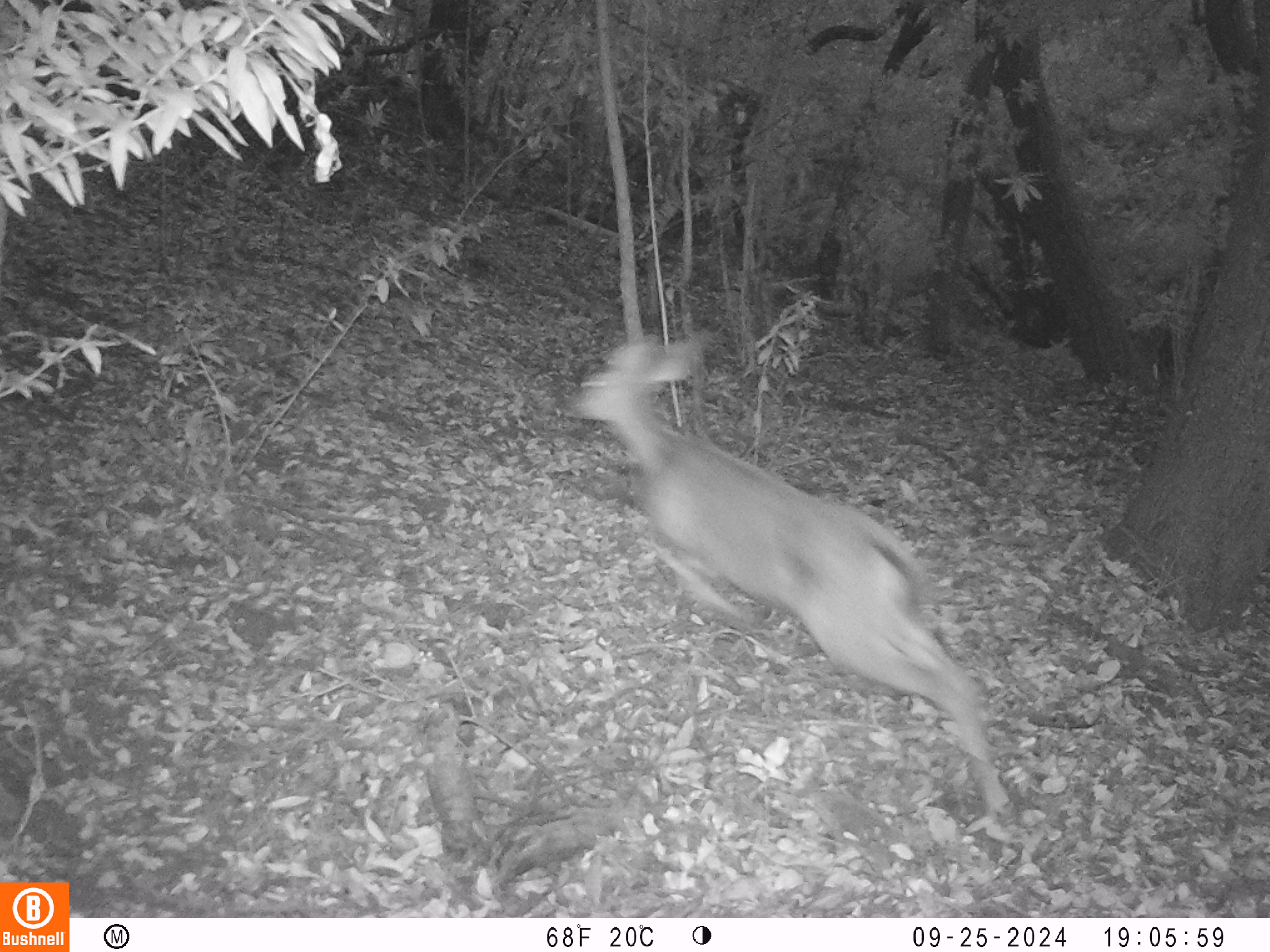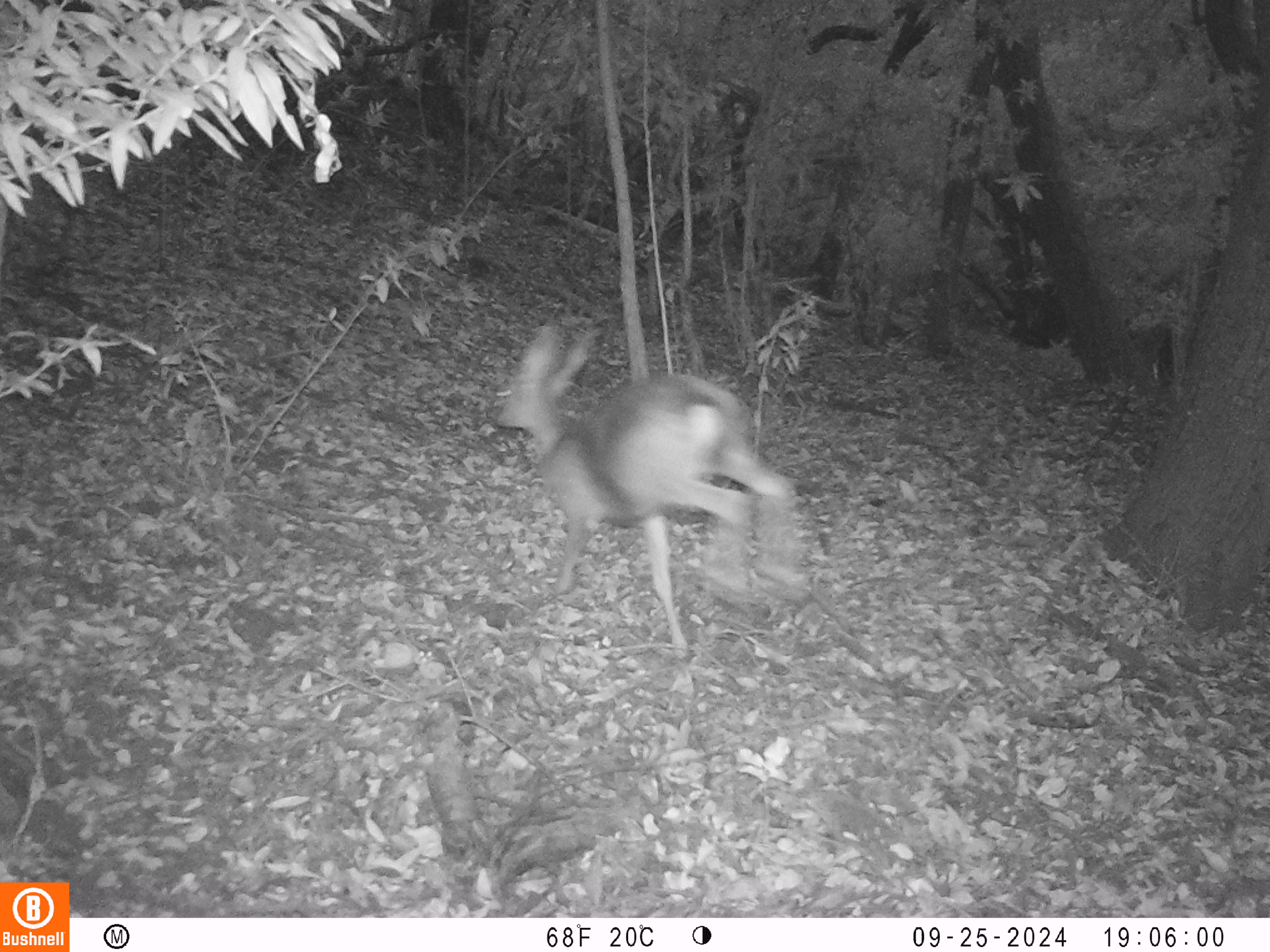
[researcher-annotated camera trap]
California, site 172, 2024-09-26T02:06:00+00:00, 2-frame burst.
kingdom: Animalia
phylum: Chordata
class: Mammalia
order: Artiodactyla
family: Cervidae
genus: Odocoileus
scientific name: Odocoileus hemionus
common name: mule deer